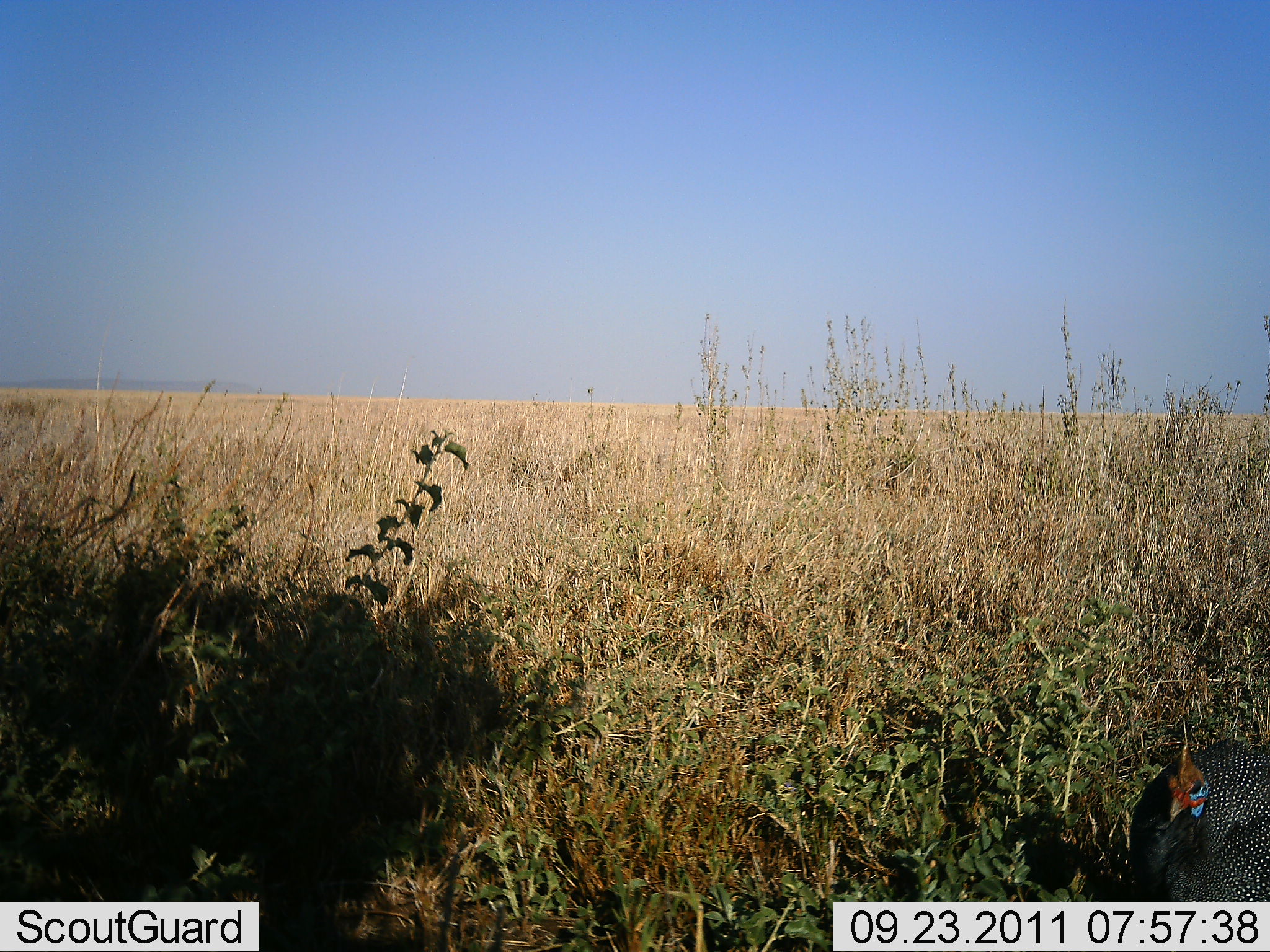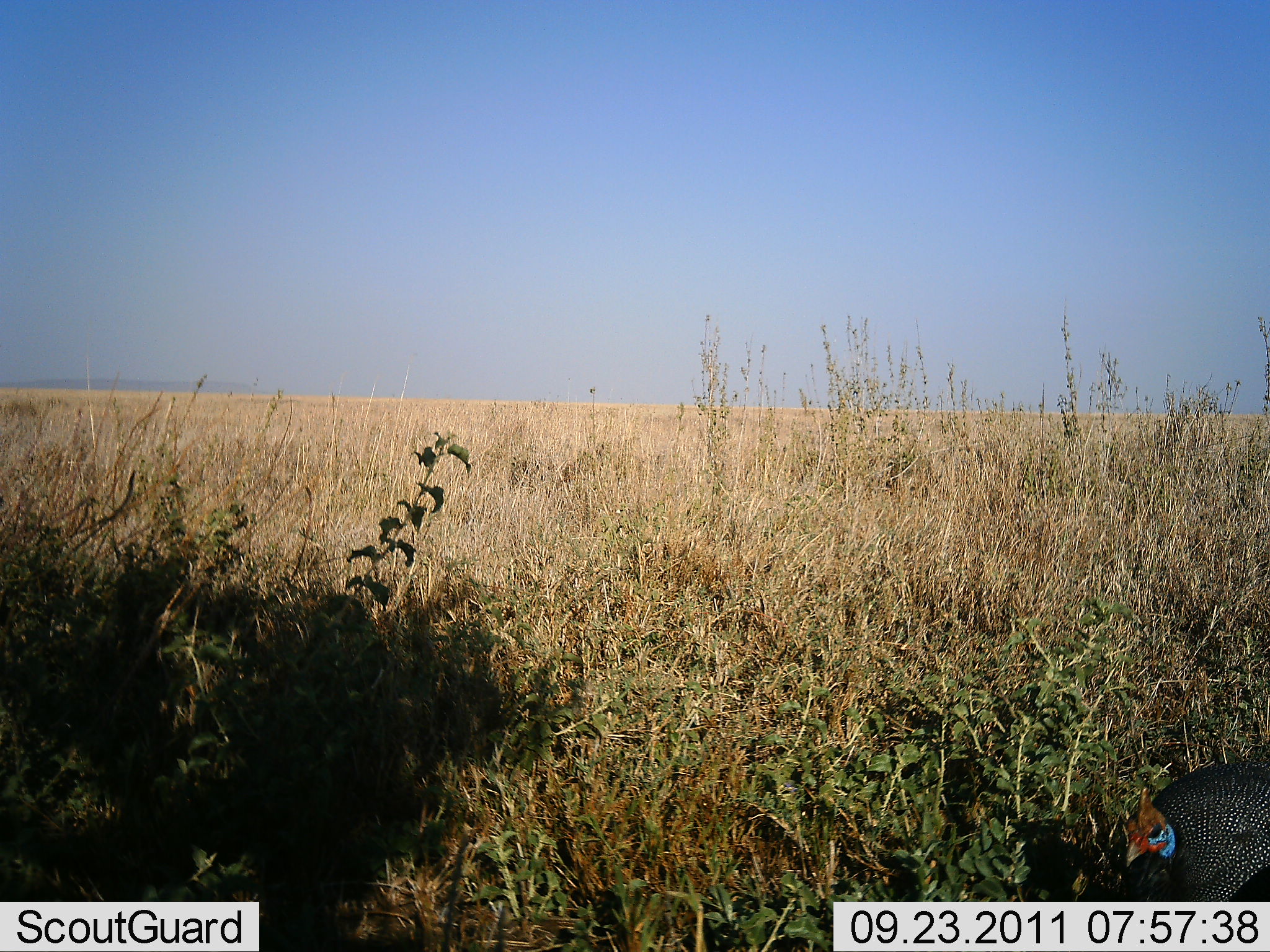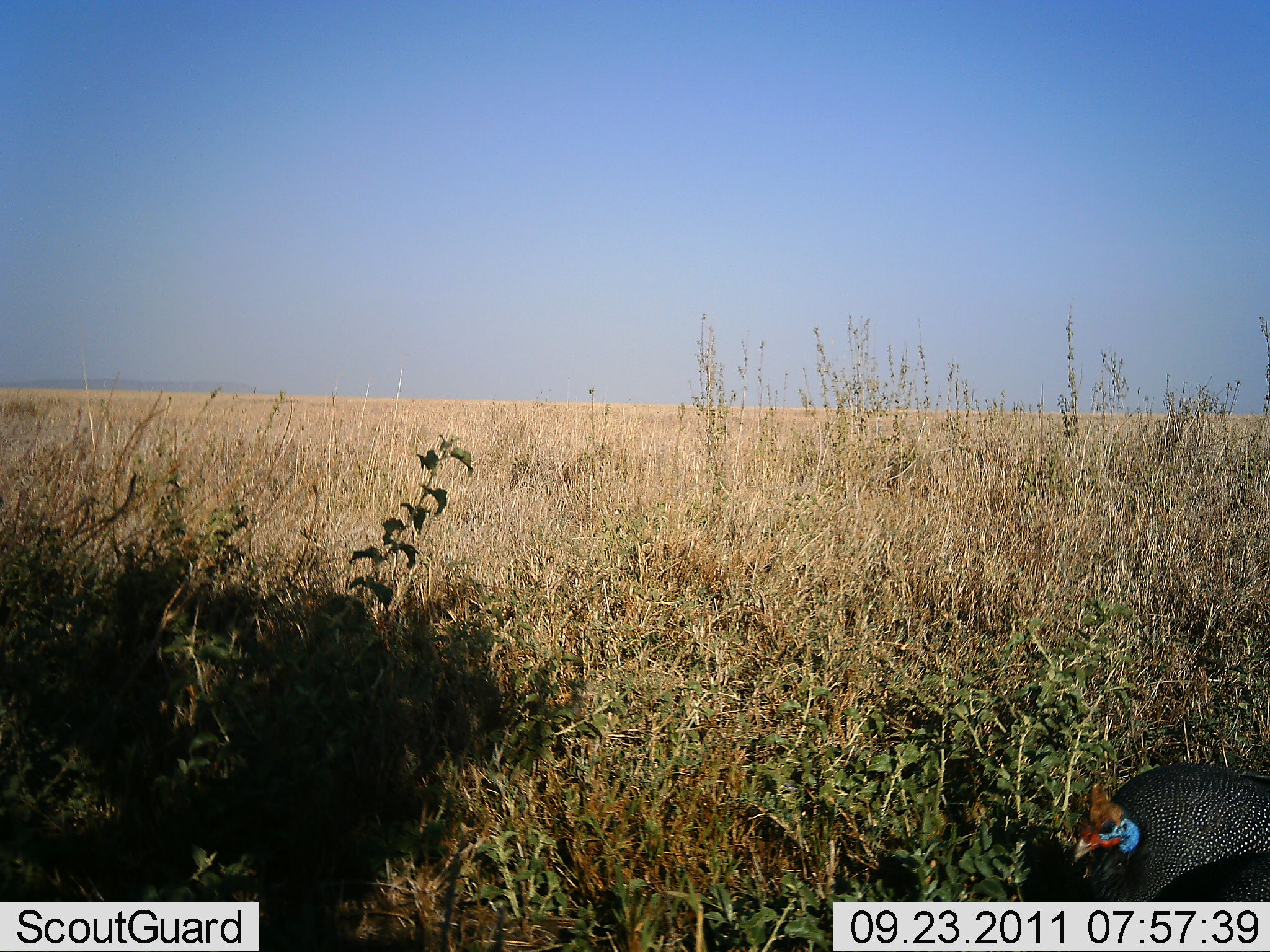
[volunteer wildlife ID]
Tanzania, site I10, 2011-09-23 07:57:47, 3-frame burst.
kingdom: Animalia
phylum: Chordata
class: Aves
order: Galliformes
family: Numididae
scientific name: Numididae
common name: guinea fowl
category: guineafowl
Guineafowl (guinea fowl) (Numididae), count 1. Behavior (volunteer vote fractions): standing 31%, resting 0%, moving 62%, interacting 0%. Young present (vote fraction): 0%. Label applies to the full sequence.